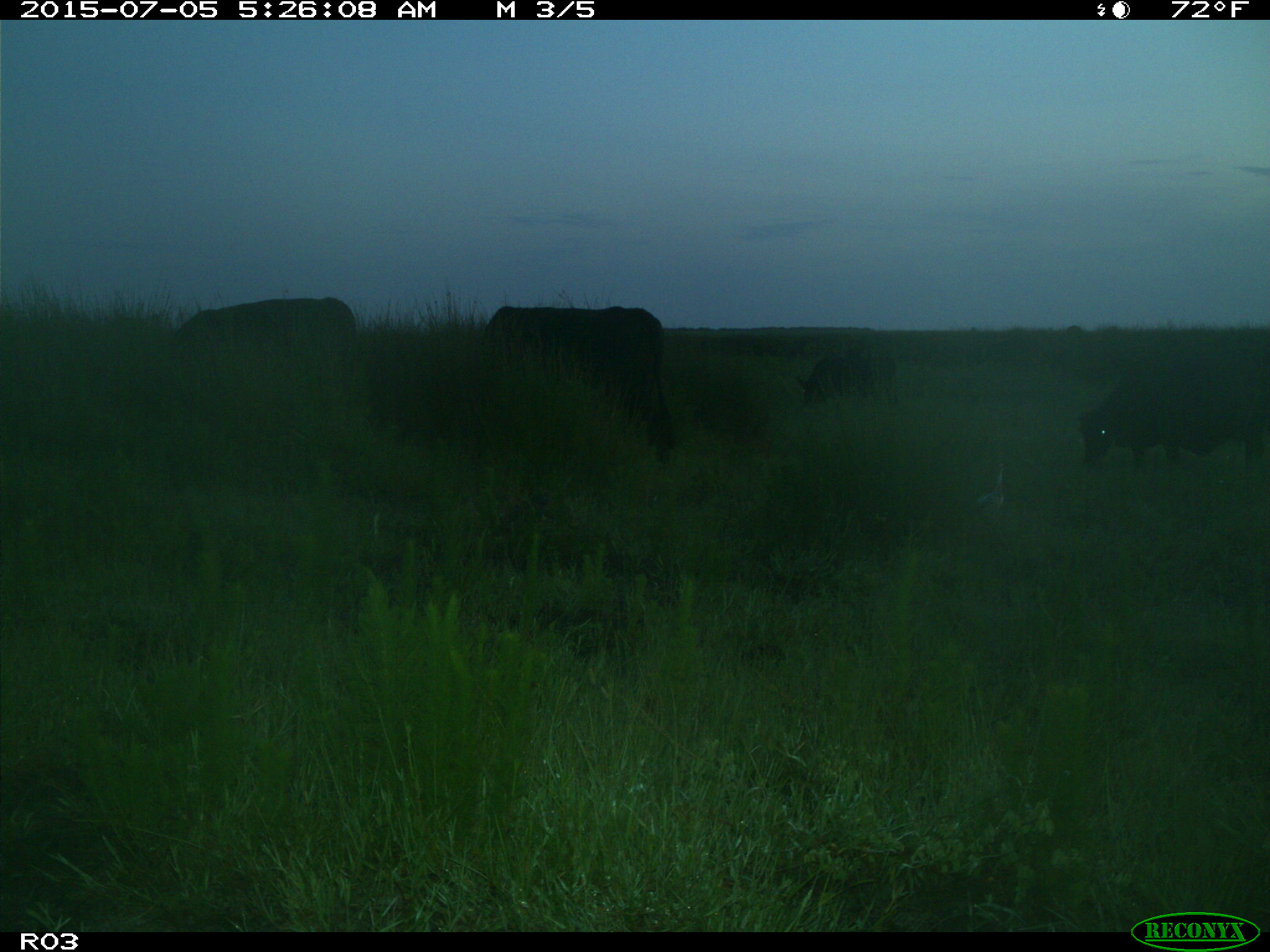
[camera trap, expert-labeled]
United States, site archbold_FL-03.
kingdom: Animalia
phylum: Chordata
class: Mammalia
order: Artiodactyla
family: Bovidae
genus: Bos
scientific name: Bos taurus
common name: domestic cow